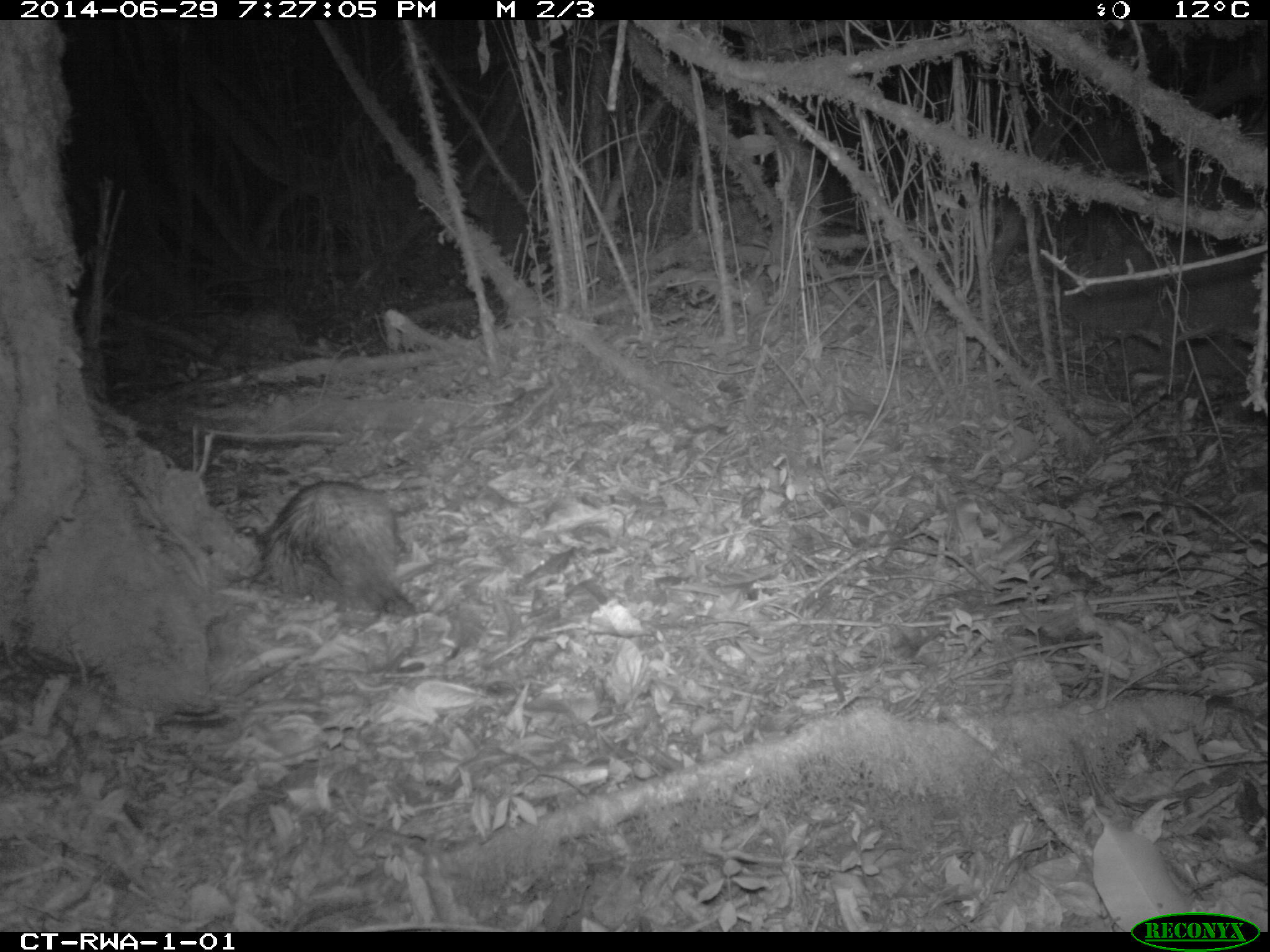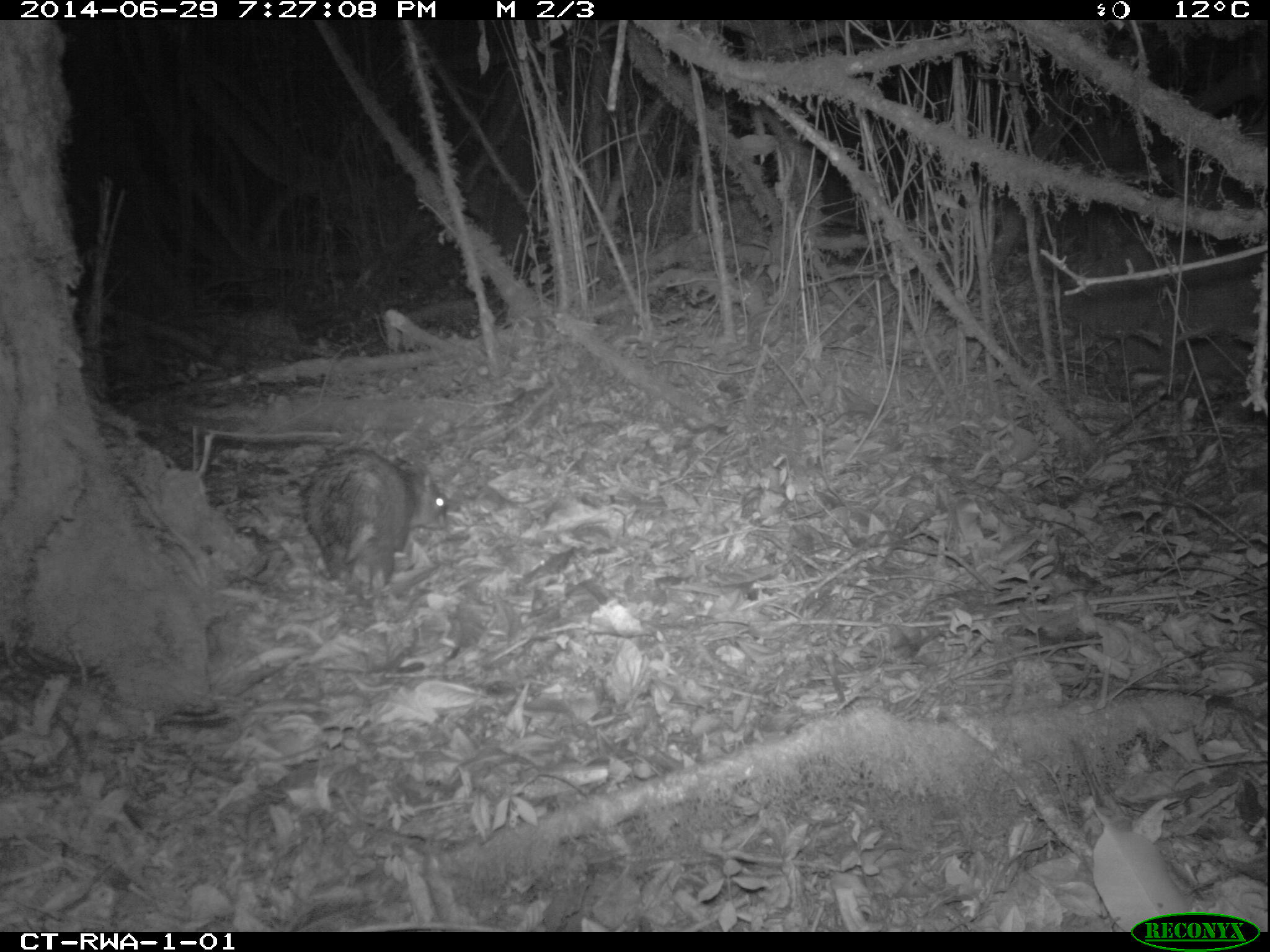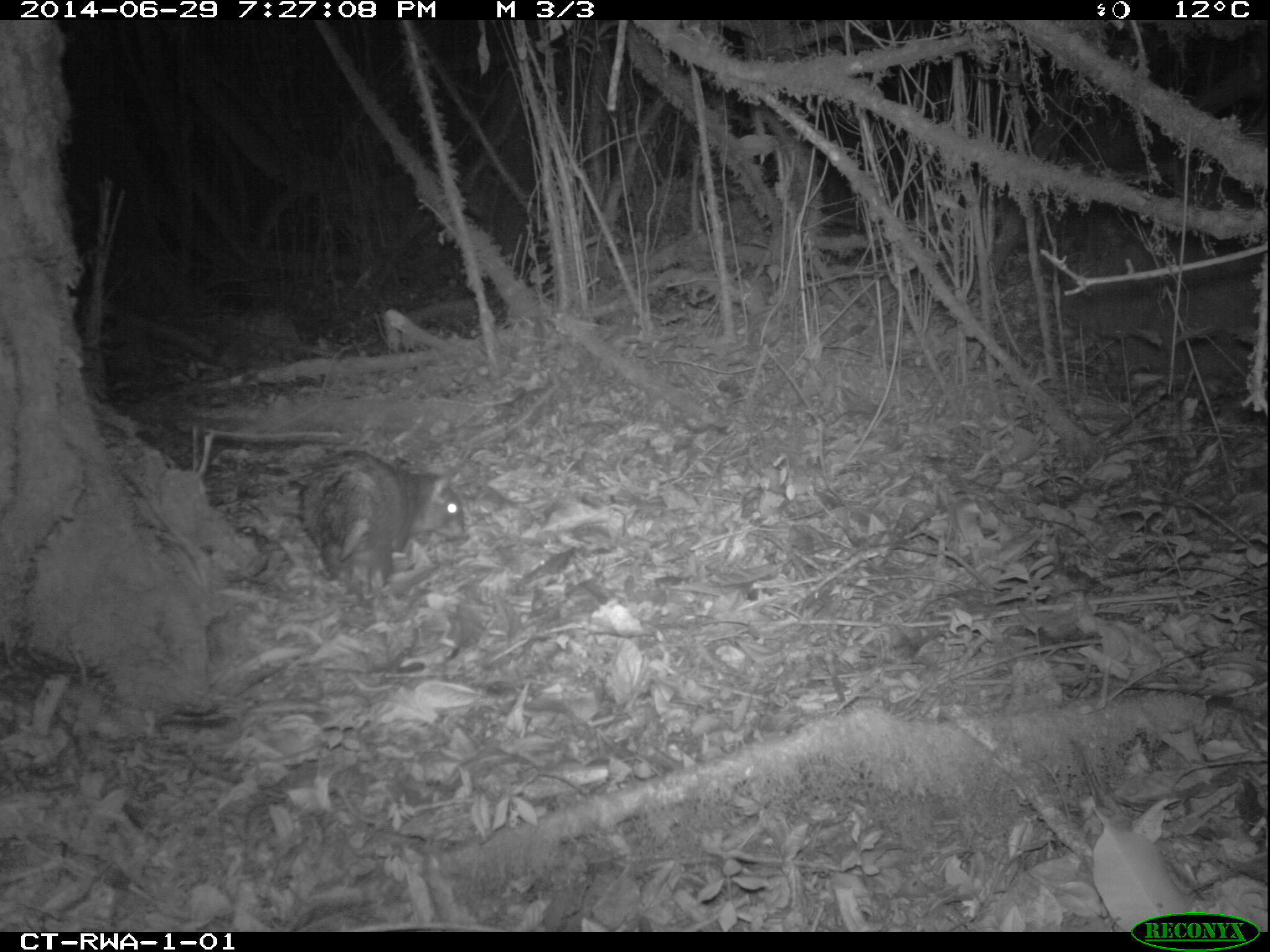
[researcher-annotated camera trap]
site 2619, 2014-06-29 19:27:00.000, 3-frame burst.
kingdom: Animalia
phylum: Chordata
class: Mammalia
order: Rodentia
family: Hystricidae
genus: Atherurus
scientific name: Atherurus africanus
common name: african brush-tailed porcupine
Atherurus africanus (african brush-tailed porcupine), count 1.